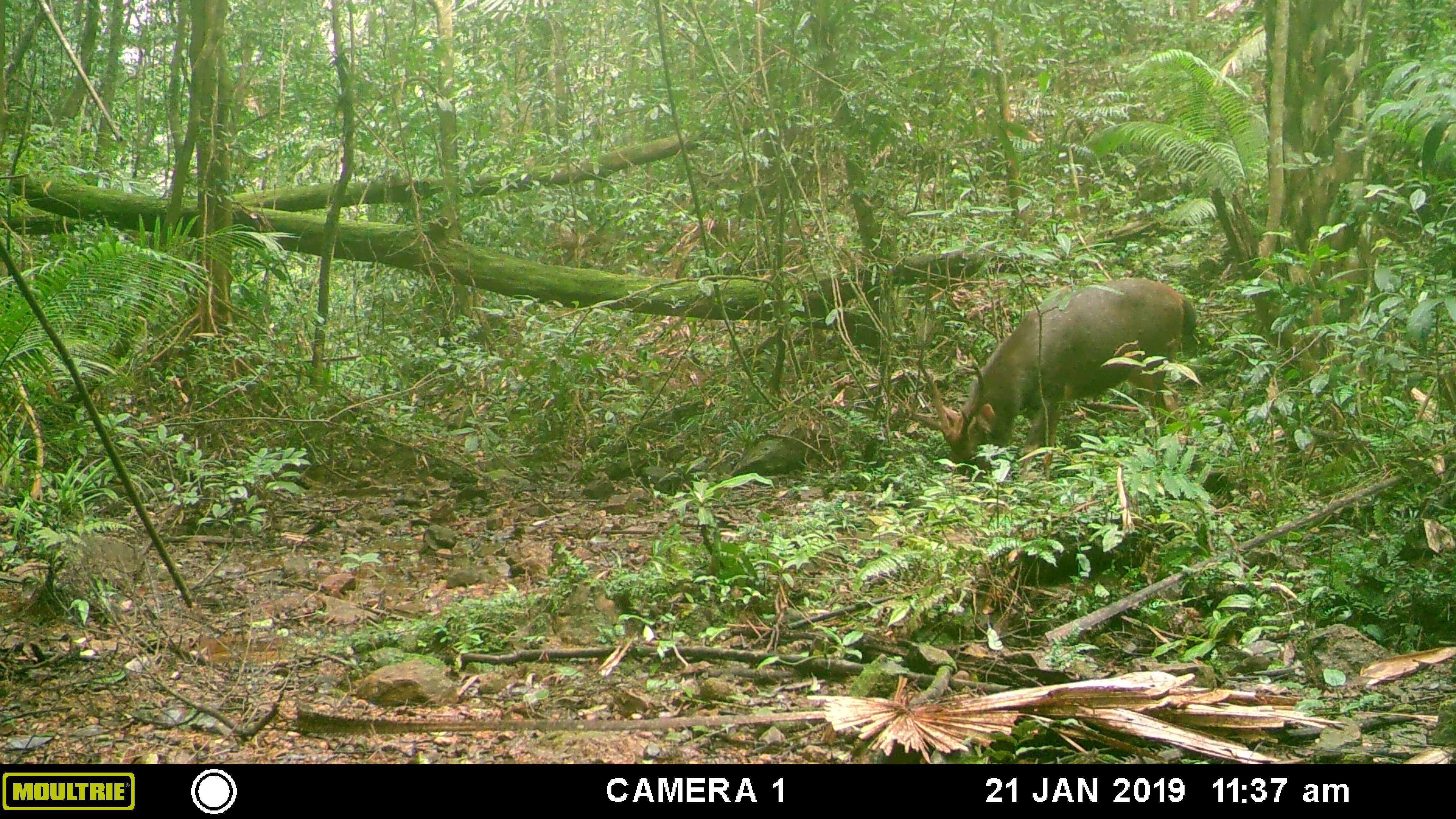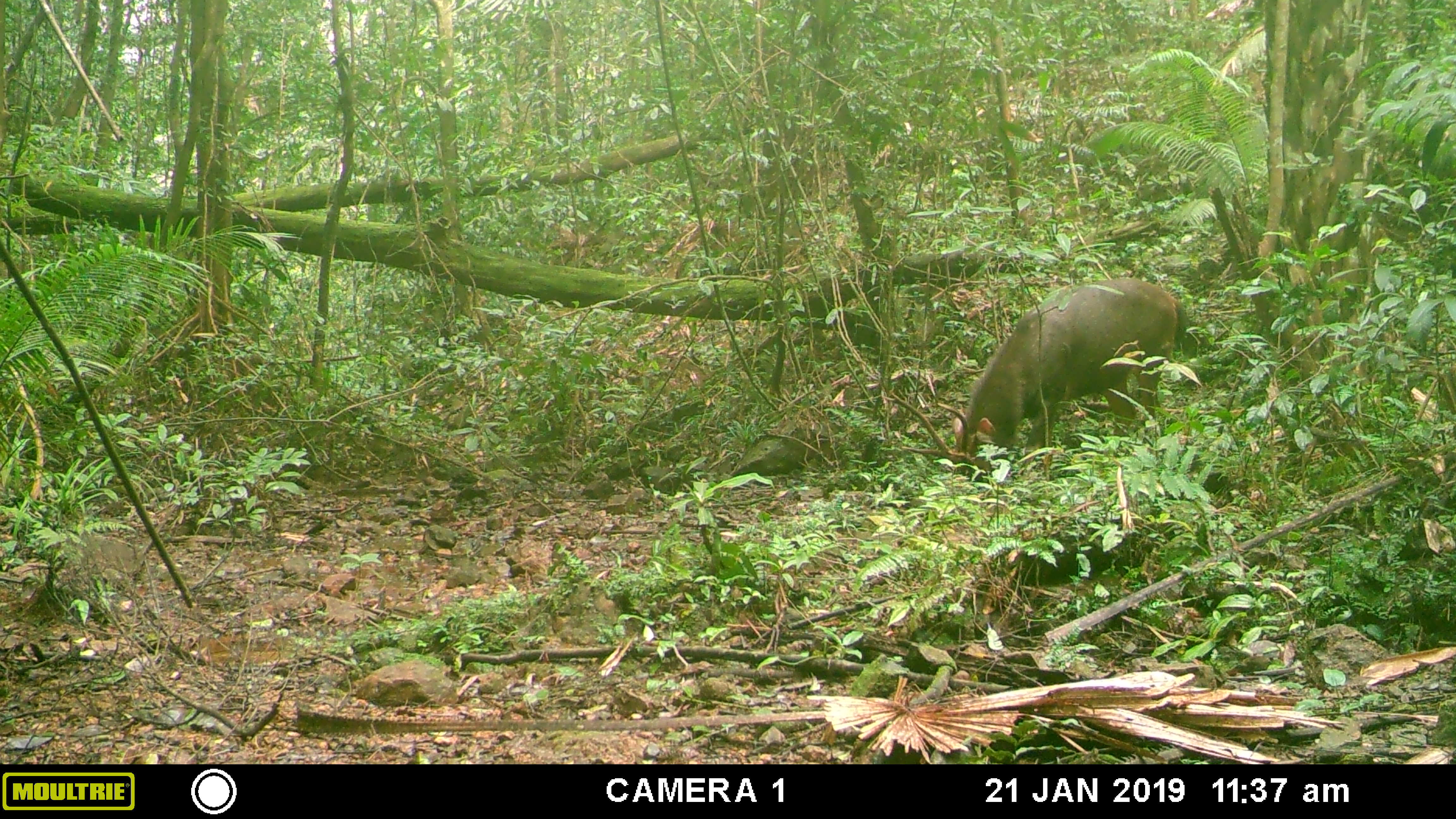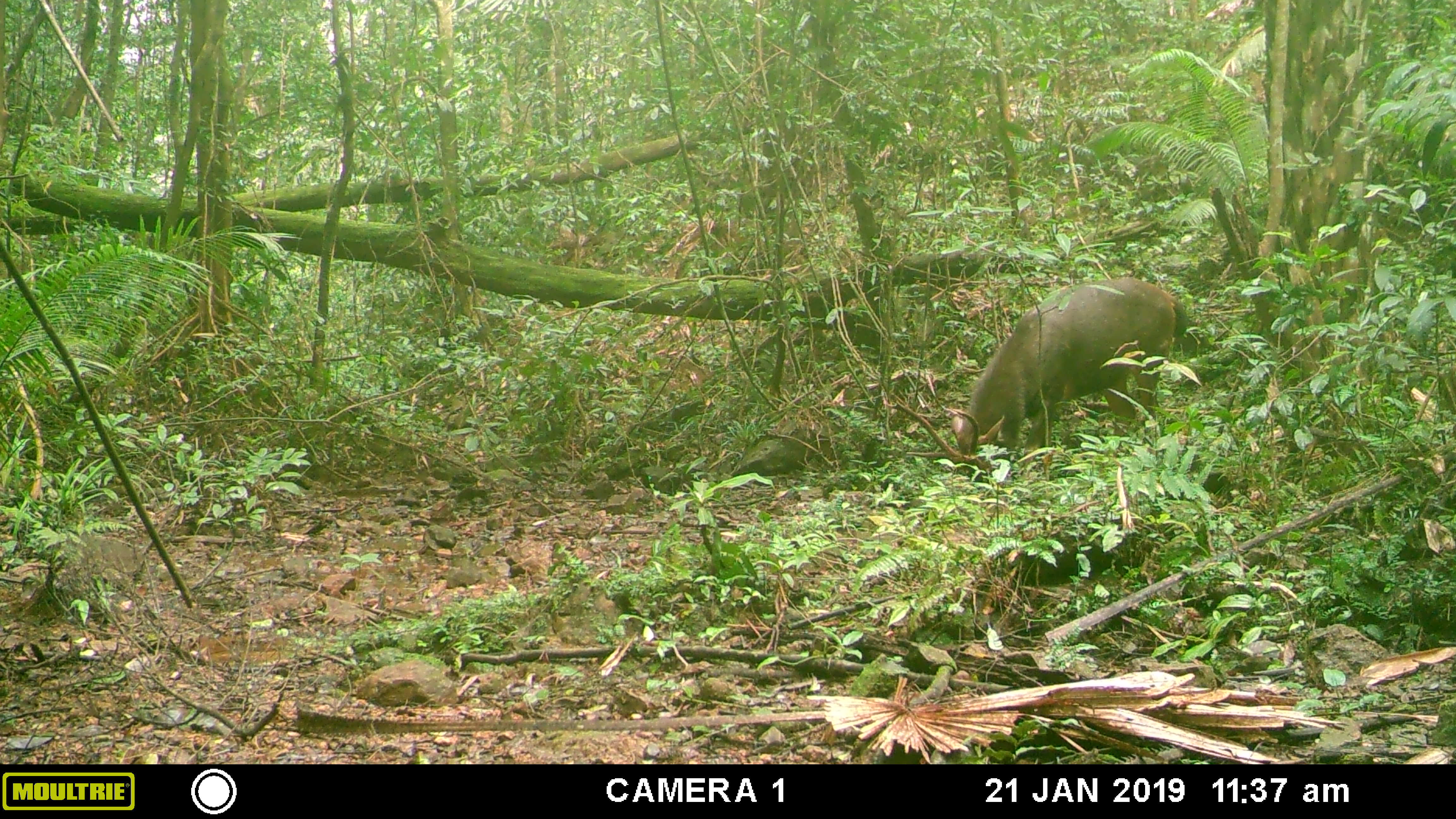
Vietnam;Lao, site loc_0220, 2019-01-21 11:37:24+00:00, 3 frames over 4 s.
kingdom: Animalia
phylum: Chordata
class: Mammalia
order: Artiodactyla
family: Cervidae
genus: Rusa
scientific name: Rusa unicolor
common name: sambar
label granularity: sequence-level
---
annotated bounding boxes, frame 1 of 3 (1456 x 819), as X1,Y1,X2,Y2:
sambar: 910,277,1196,482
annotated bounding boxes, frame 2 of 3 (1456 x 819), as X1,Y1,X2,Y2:
sambar: 879,277,1187,484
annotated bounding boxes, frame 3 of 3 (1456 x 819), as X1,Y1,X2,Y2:
sambar: 883,276,1188,484